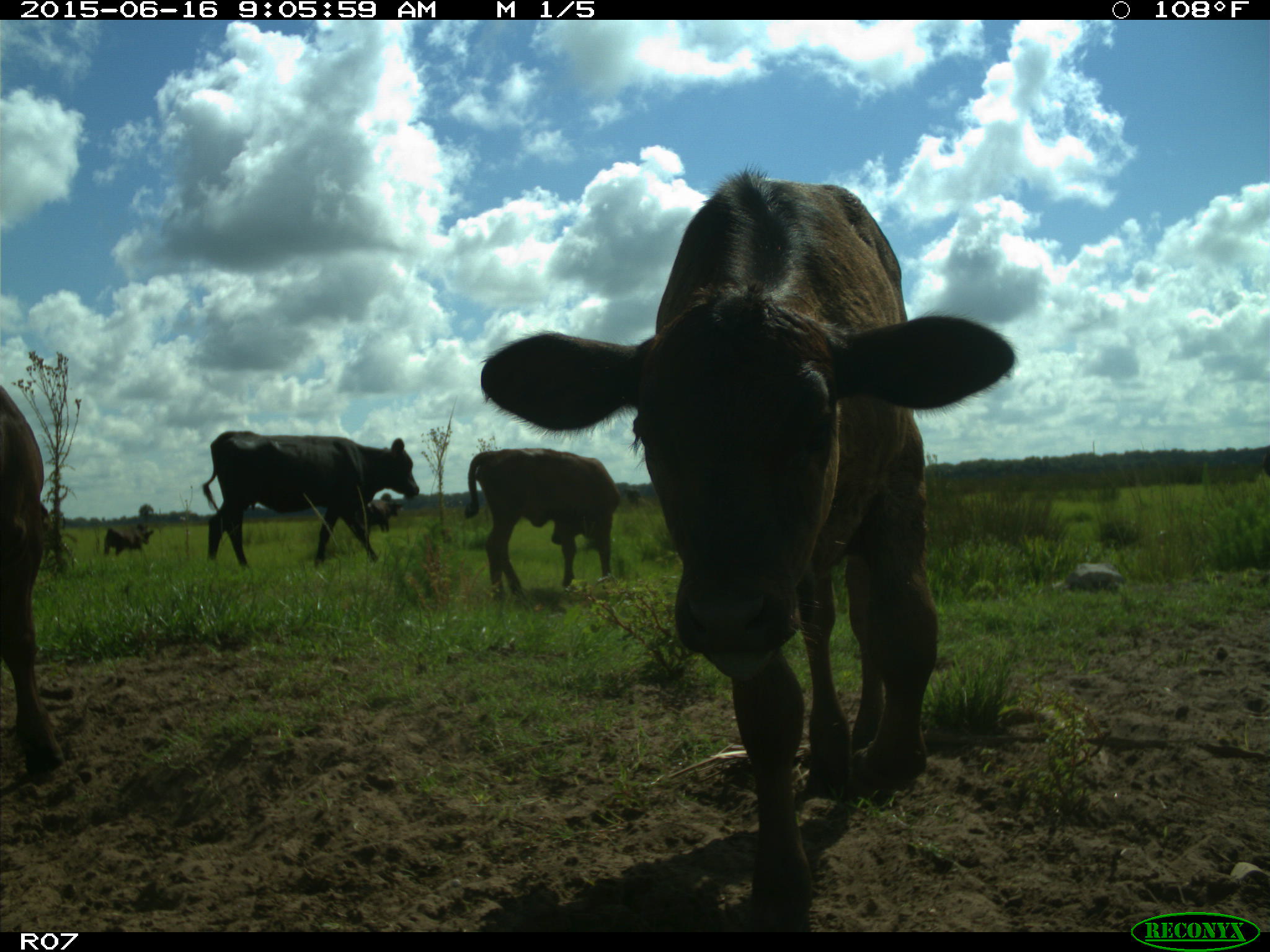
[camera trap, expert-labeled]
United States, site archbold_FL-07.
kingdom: Animalia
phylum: Chordata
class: Mammalia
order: Artiodactyla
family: Bovidae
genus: Bos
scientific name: Bos taurus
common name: domestic cow